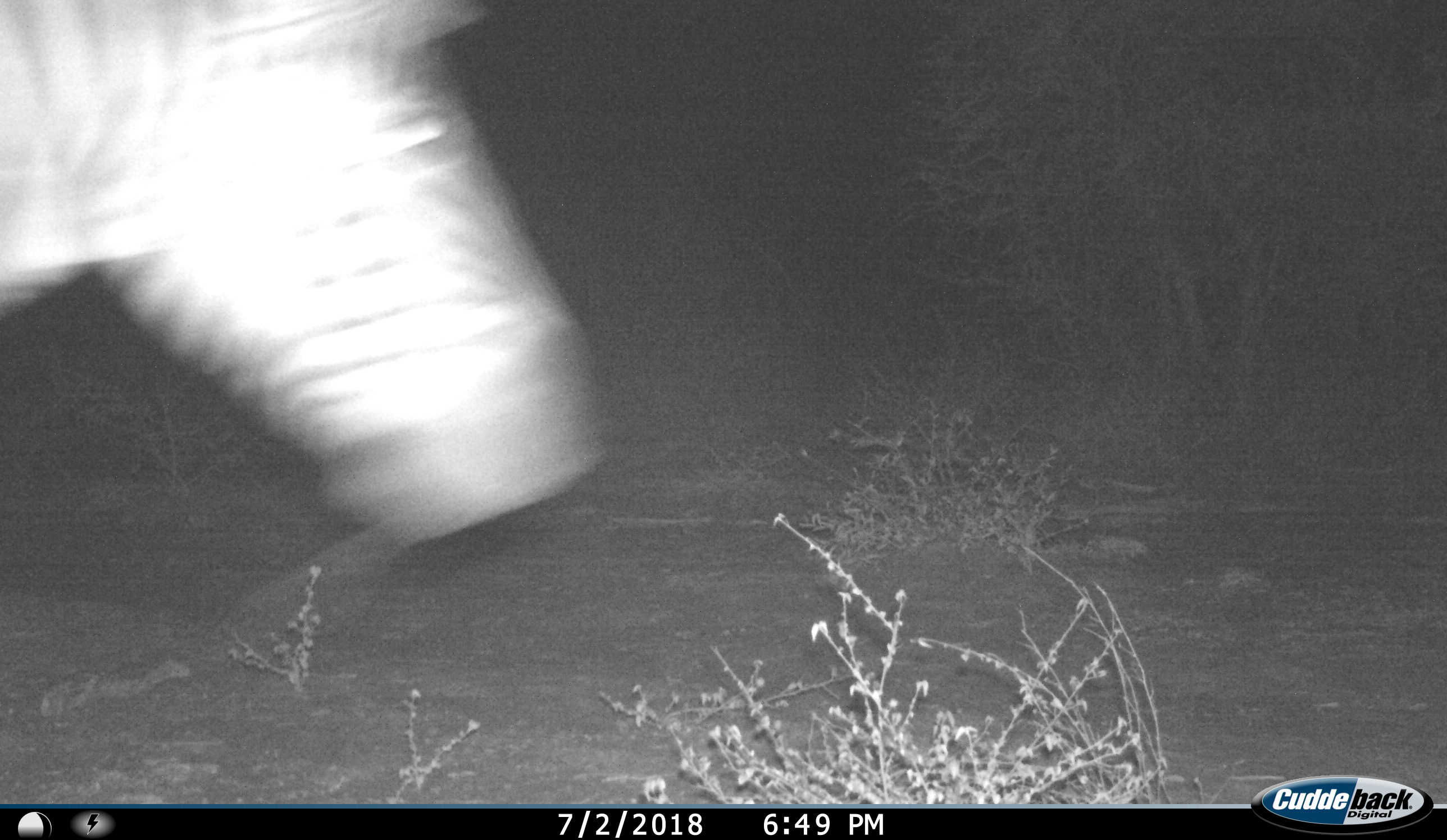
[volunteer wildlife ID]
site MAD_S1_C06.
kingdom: Animalia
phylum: Chordata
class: Mammalia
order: Perissodactyla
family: Equidae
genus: Equus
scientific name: Equus quagga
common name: plains zebra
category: zebraplains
Zebraplains (plains zebra) (Equus quagga), count 1. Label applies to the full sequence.